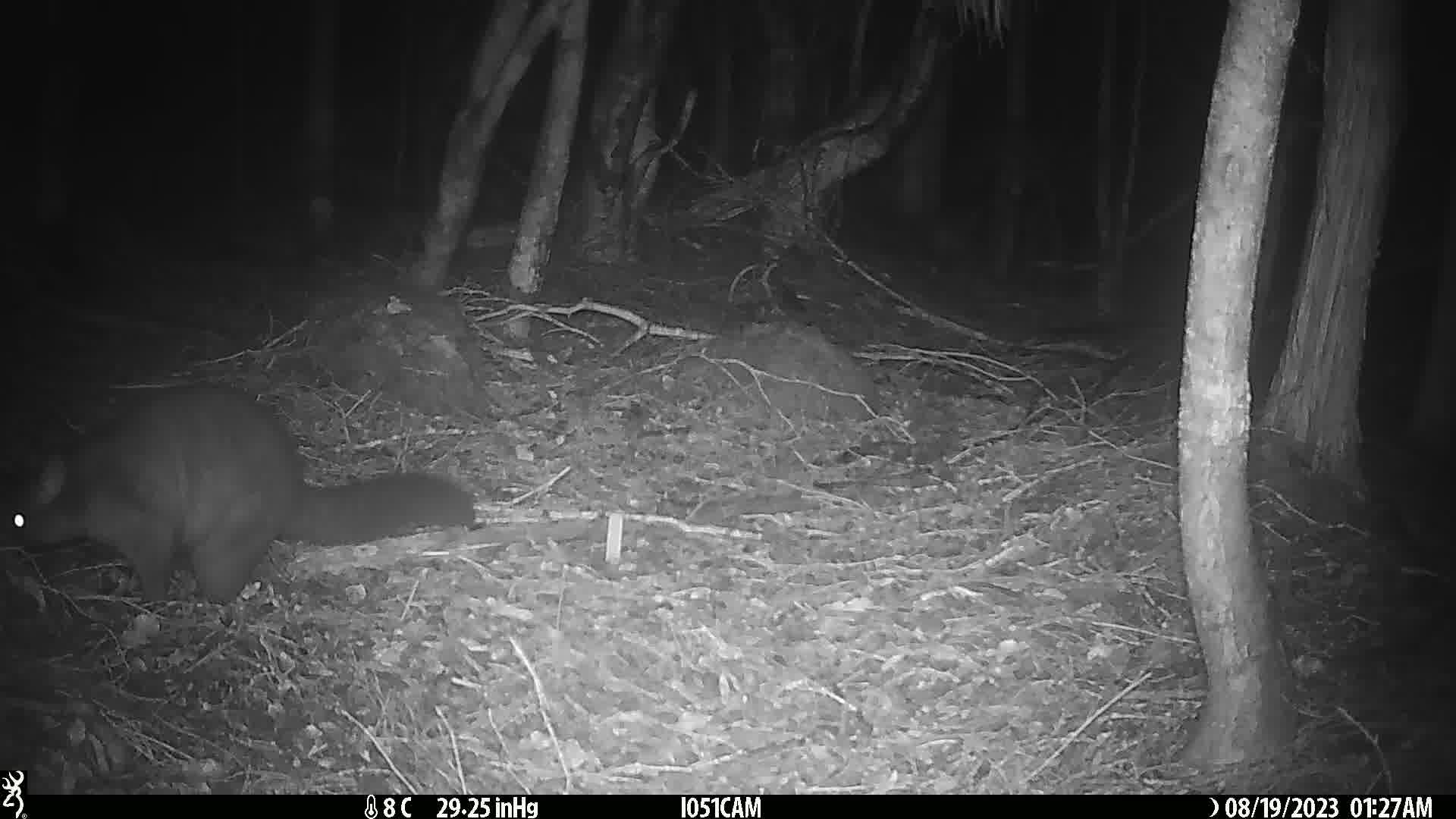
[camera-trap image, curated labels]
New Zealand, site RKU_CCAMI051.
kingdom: Animalia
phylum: Chordata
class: Mammalia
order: Diprotodontia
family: Phalangeridae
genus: Trichosurus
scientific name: Trichosurus vulpecula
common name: common brushtail possum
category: possum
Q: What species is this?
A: Possum (common brushtail possum) (Trichosurus vulpecula).